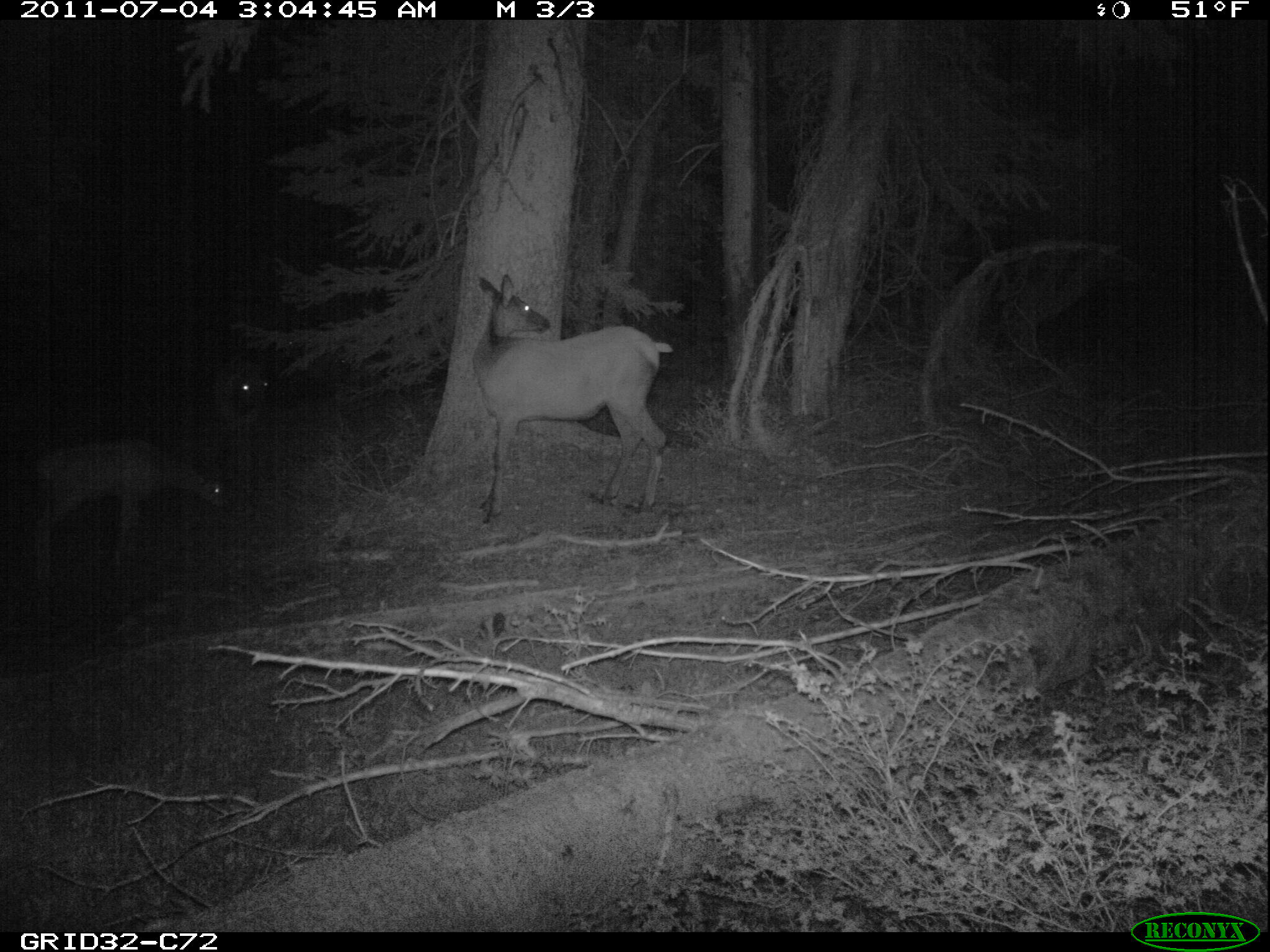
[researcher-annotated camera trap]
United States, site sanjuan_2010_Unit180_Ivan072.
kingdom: Animalia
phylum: Chordata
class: Mammalia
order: Artiodactyla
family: Cervidae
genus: Cervus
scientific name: Cervus elaphus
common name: red deer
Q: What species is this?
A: Cervus elaphus (red deer).